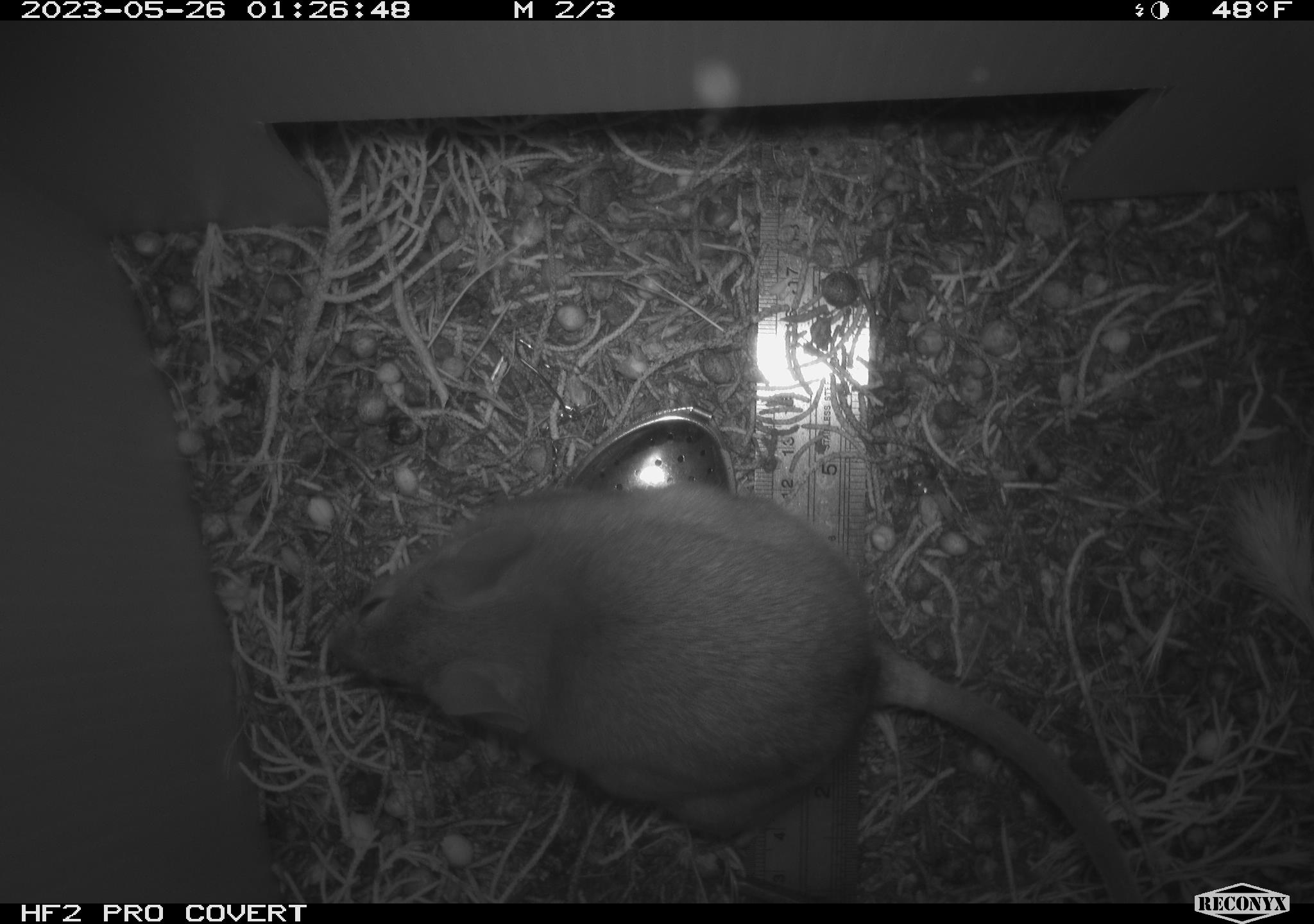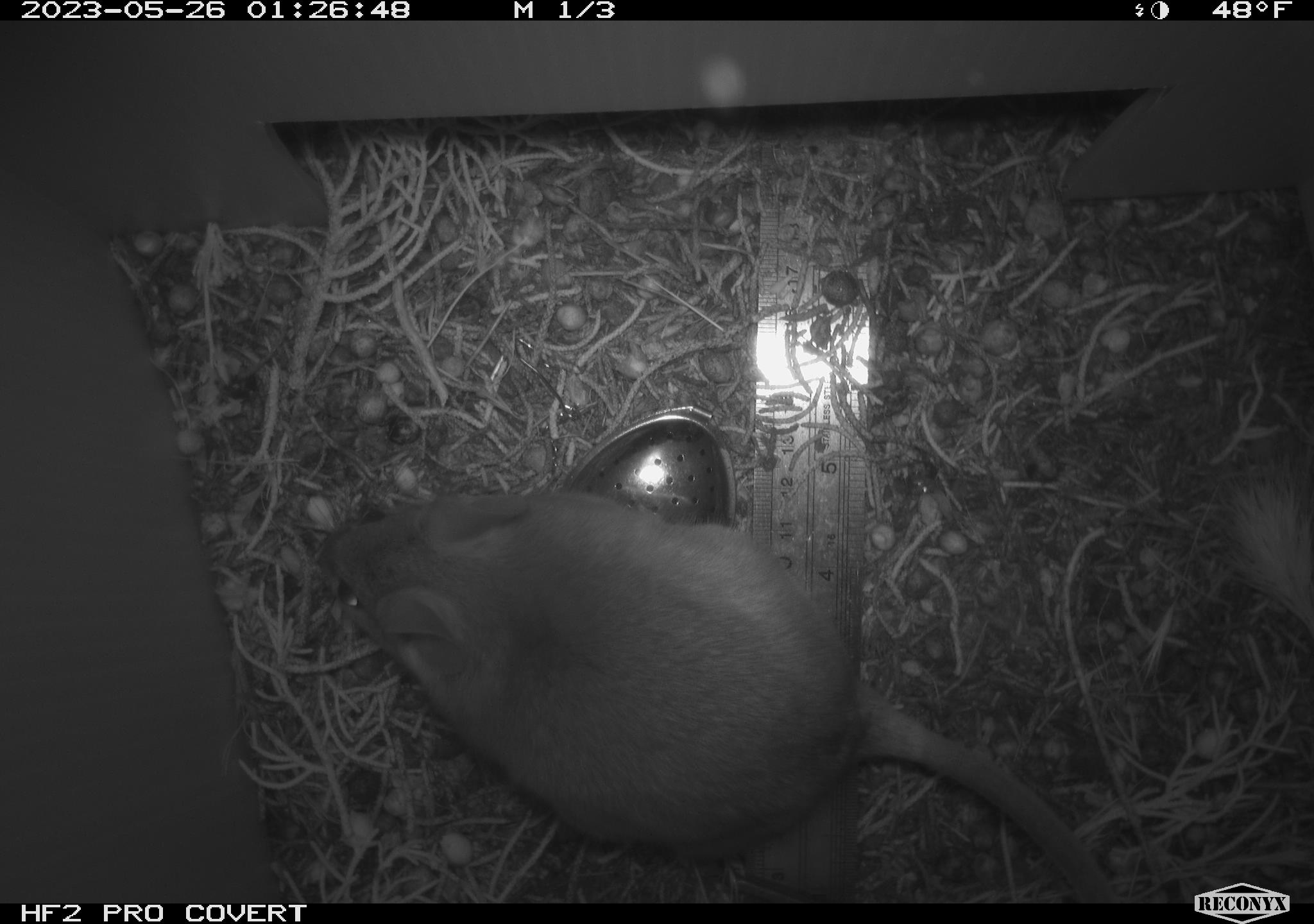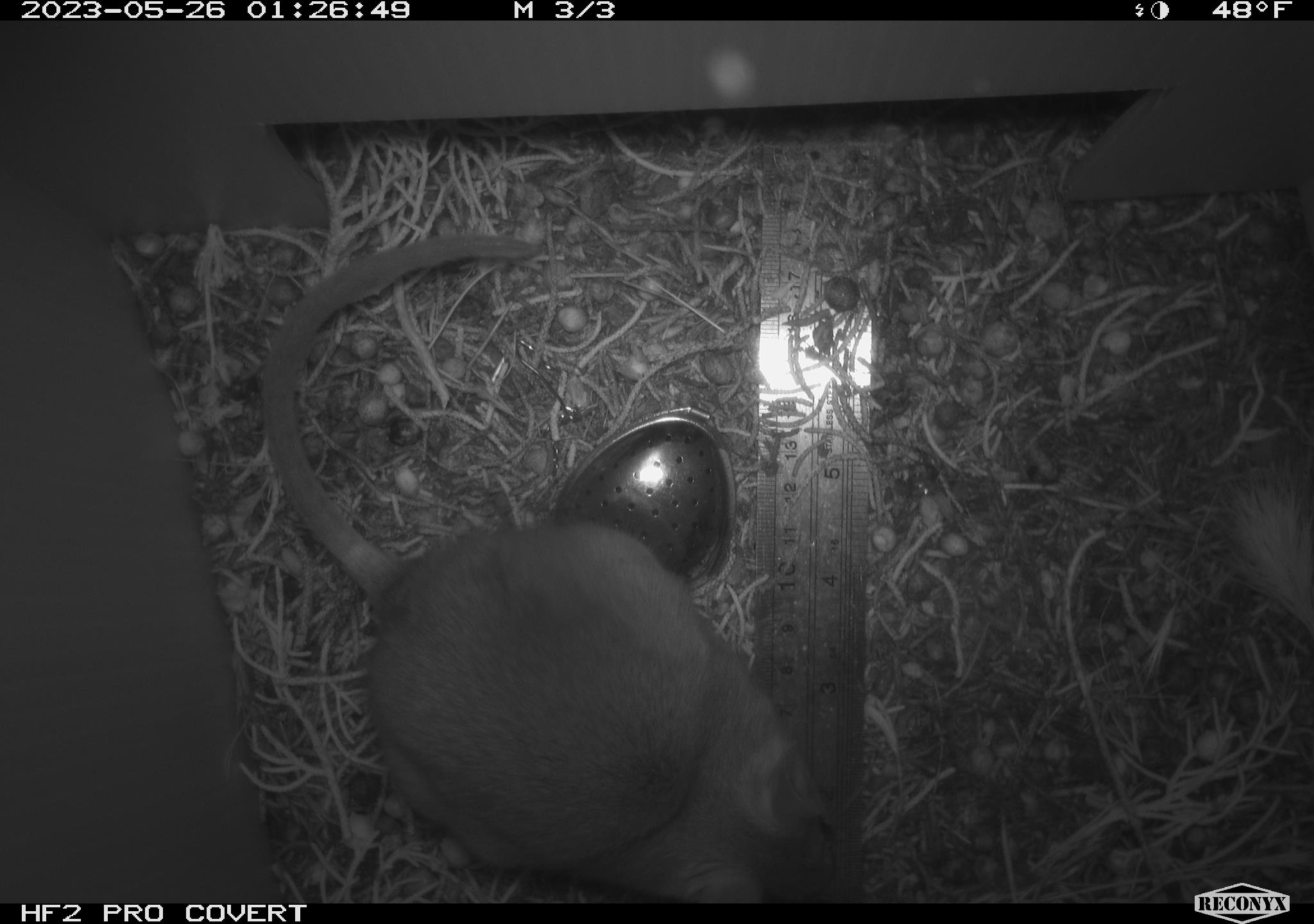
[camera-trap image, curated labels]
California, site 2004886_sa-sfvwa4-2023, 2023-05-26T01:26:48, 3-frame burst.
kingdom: Animalia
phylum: Chordata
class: Mammalia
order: Rodentia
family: Cricetidae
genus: Neotoma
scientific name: Neotoma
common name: pack rat or woodrat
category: neotoma species